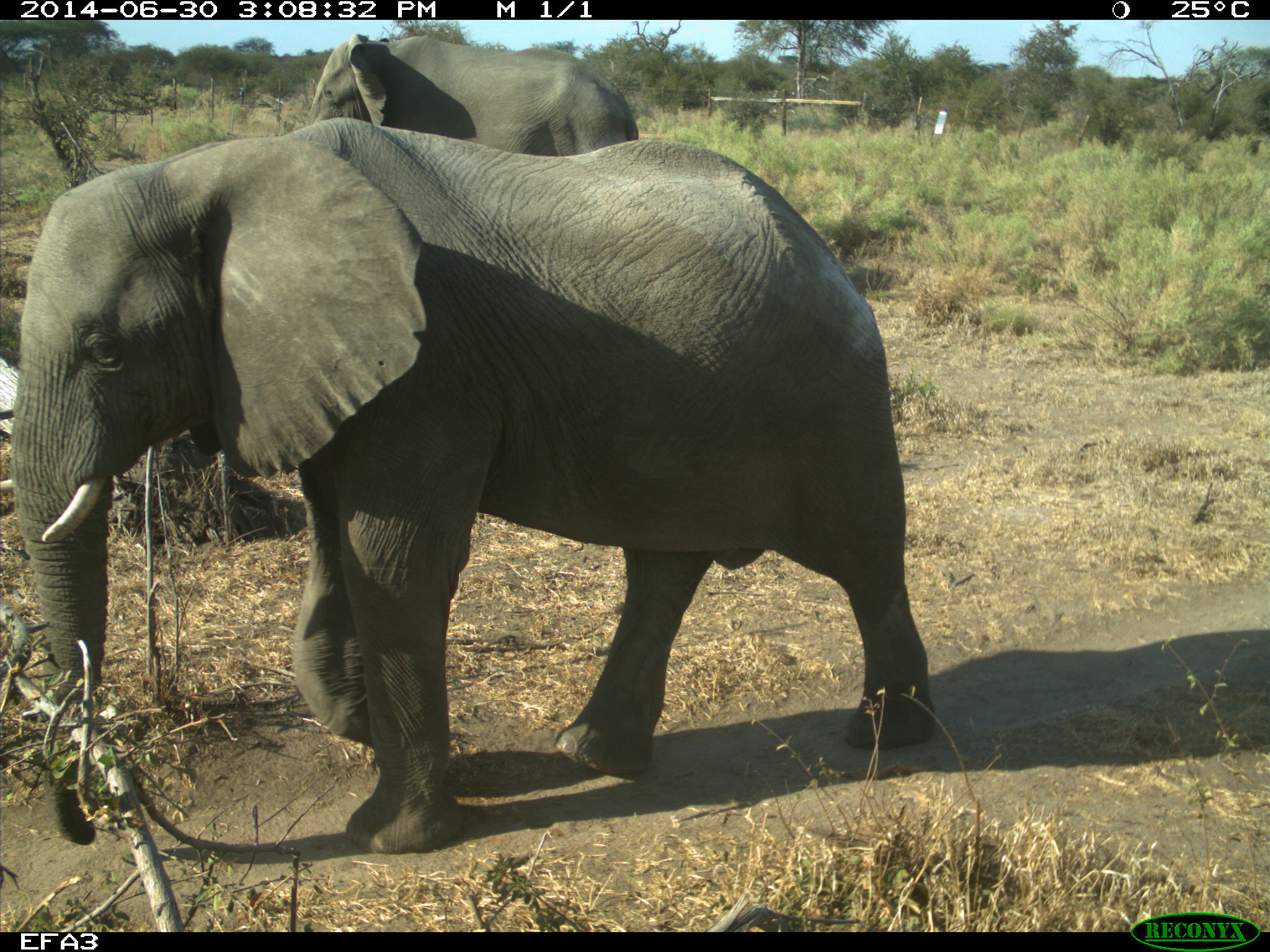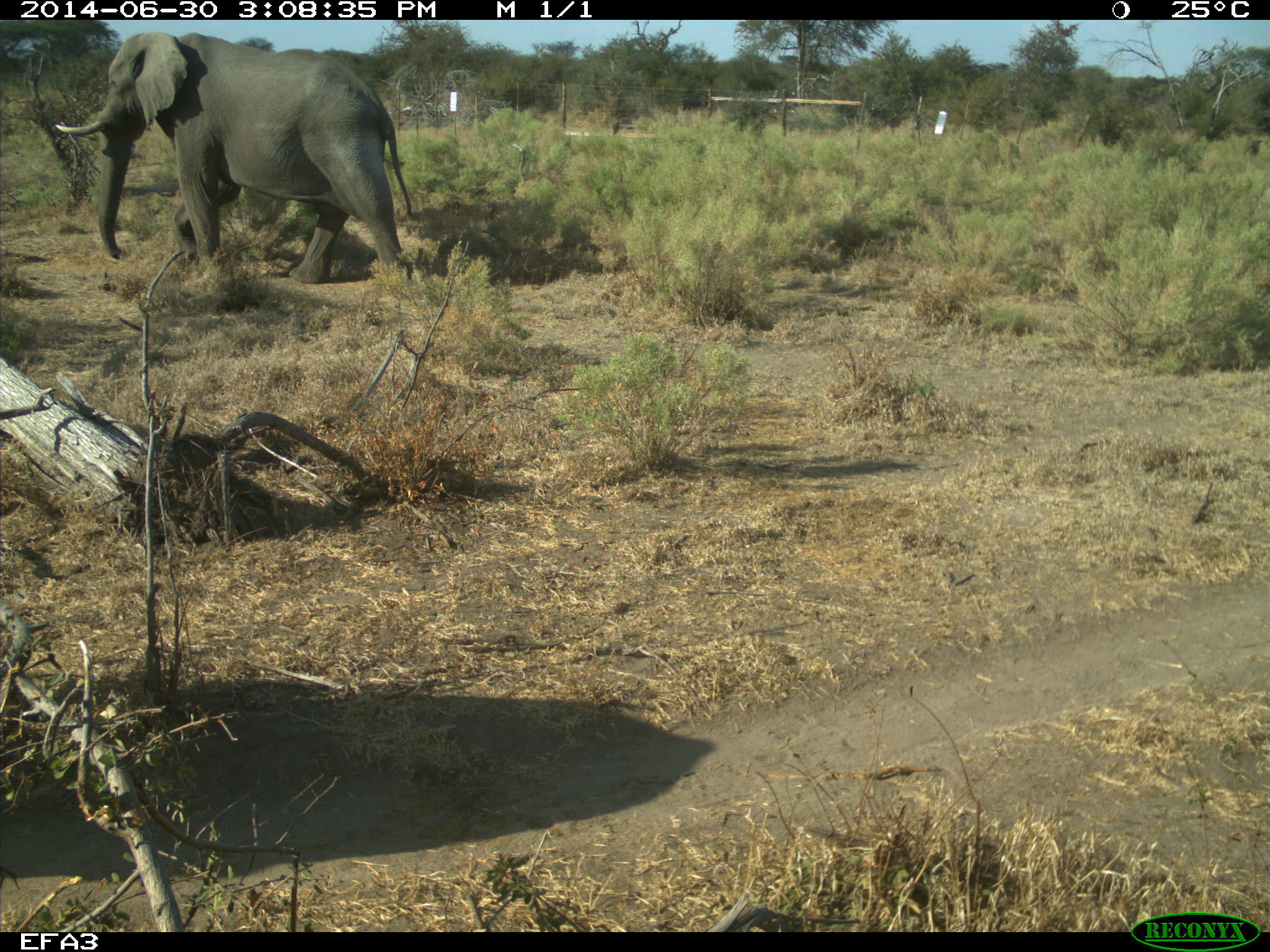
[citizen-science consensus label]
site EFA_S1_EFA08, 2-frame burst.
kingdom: Animalia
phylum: Chordata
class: Mammalia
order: Proboscidea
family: Elephantidae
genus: Loxodonta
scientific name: Loxodonta africana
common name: african bush elephant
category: elephant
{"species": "elephant (african bush elephant) (Loxodonta africana)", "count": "2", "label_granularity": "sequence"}